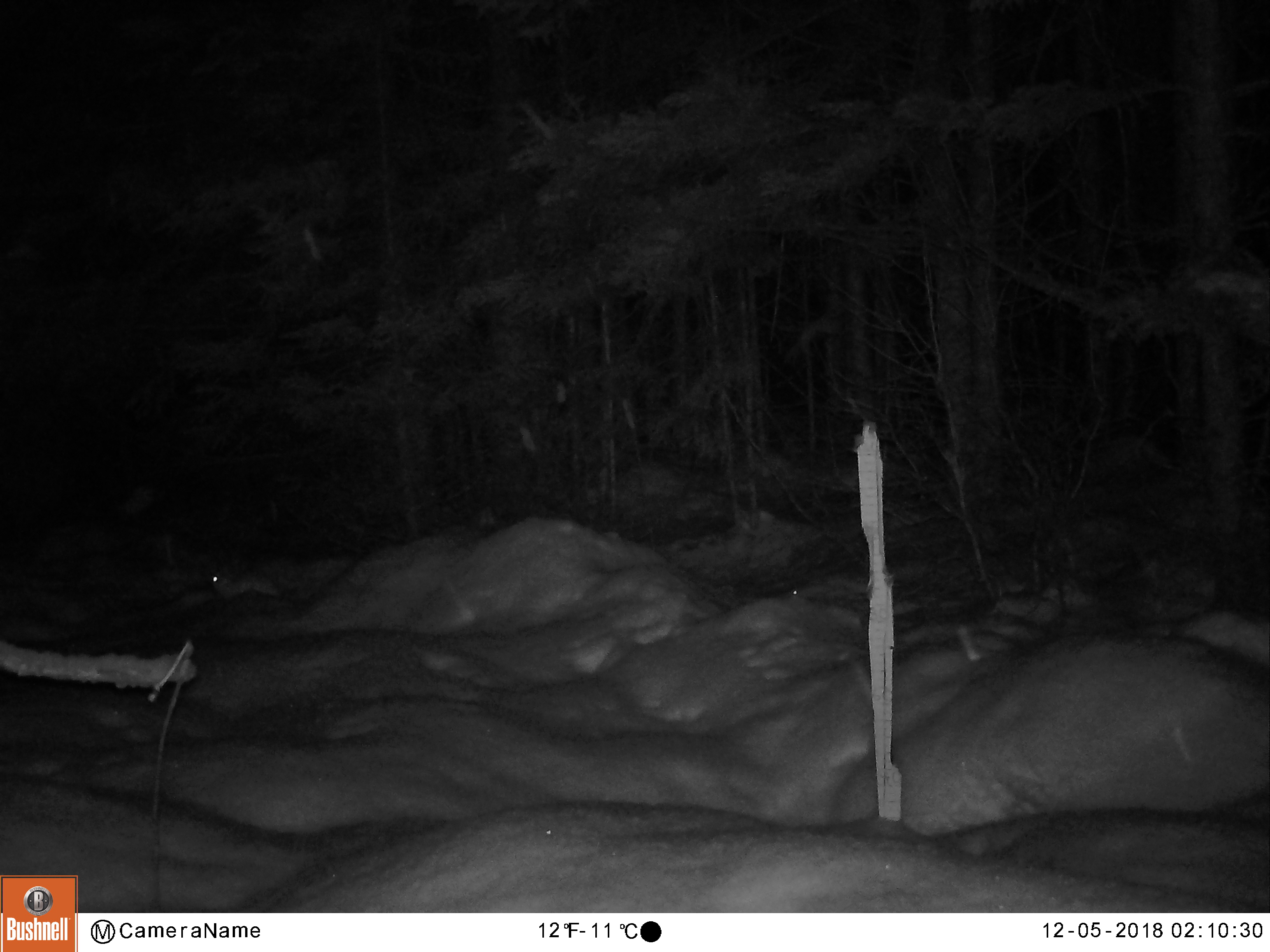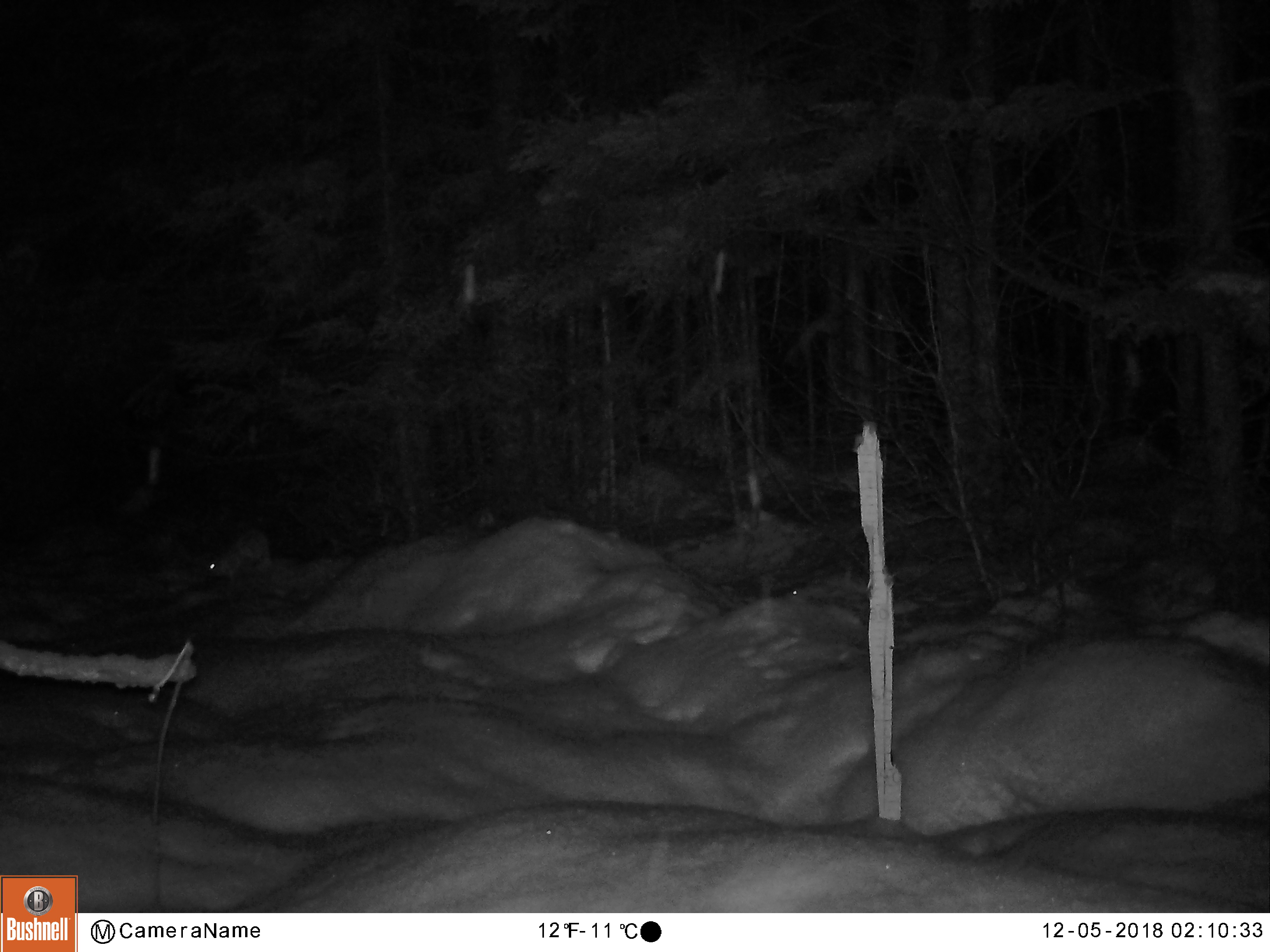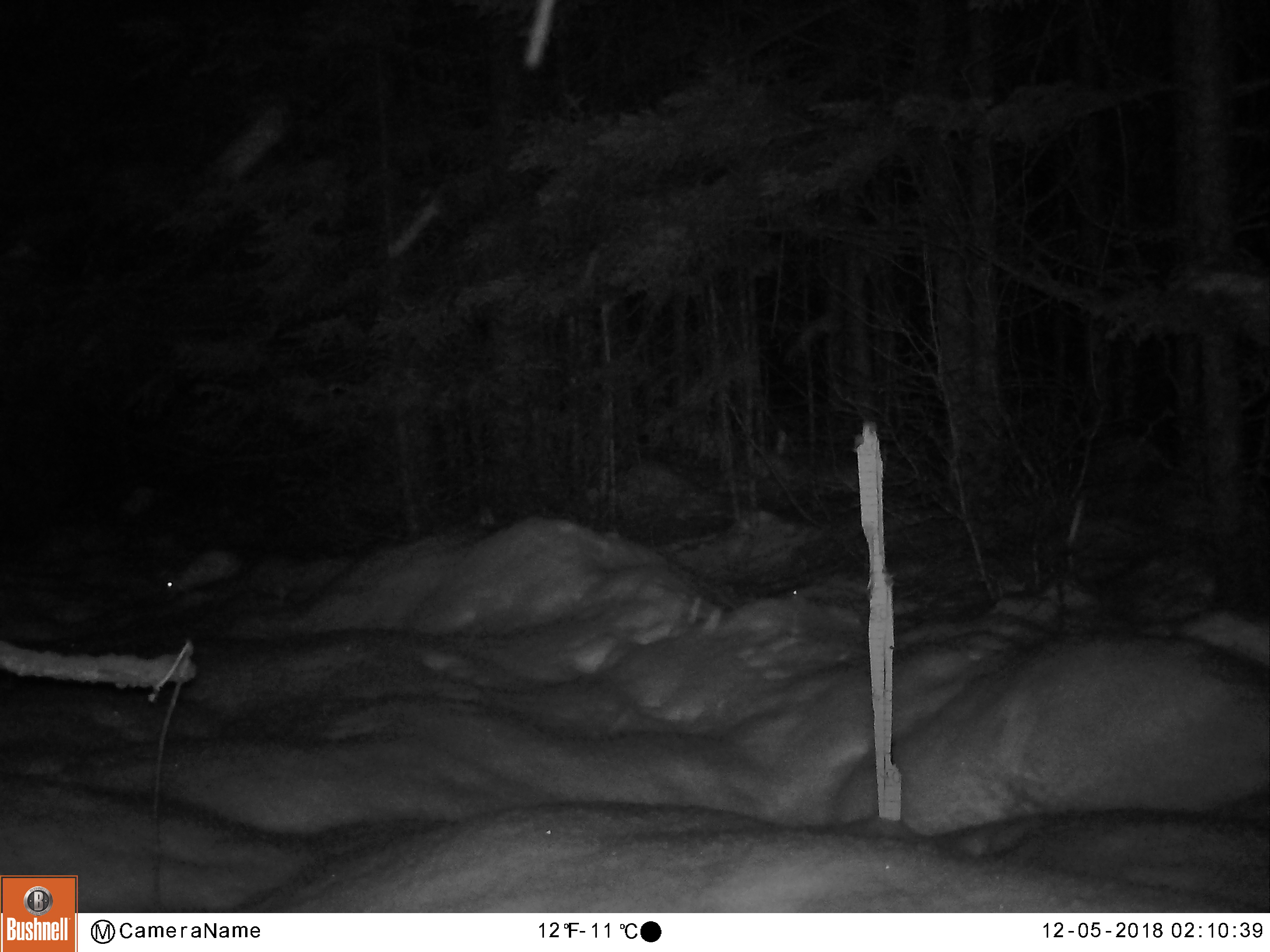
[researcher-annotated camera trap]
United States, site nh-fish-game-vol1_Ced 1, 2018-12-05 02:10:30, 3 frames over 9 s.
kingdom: Animalia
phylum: Chordata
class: Mammalia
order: Lagomorpha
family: Leporidae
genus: Lepus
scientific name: Lepus americanus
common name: snowshoe hare